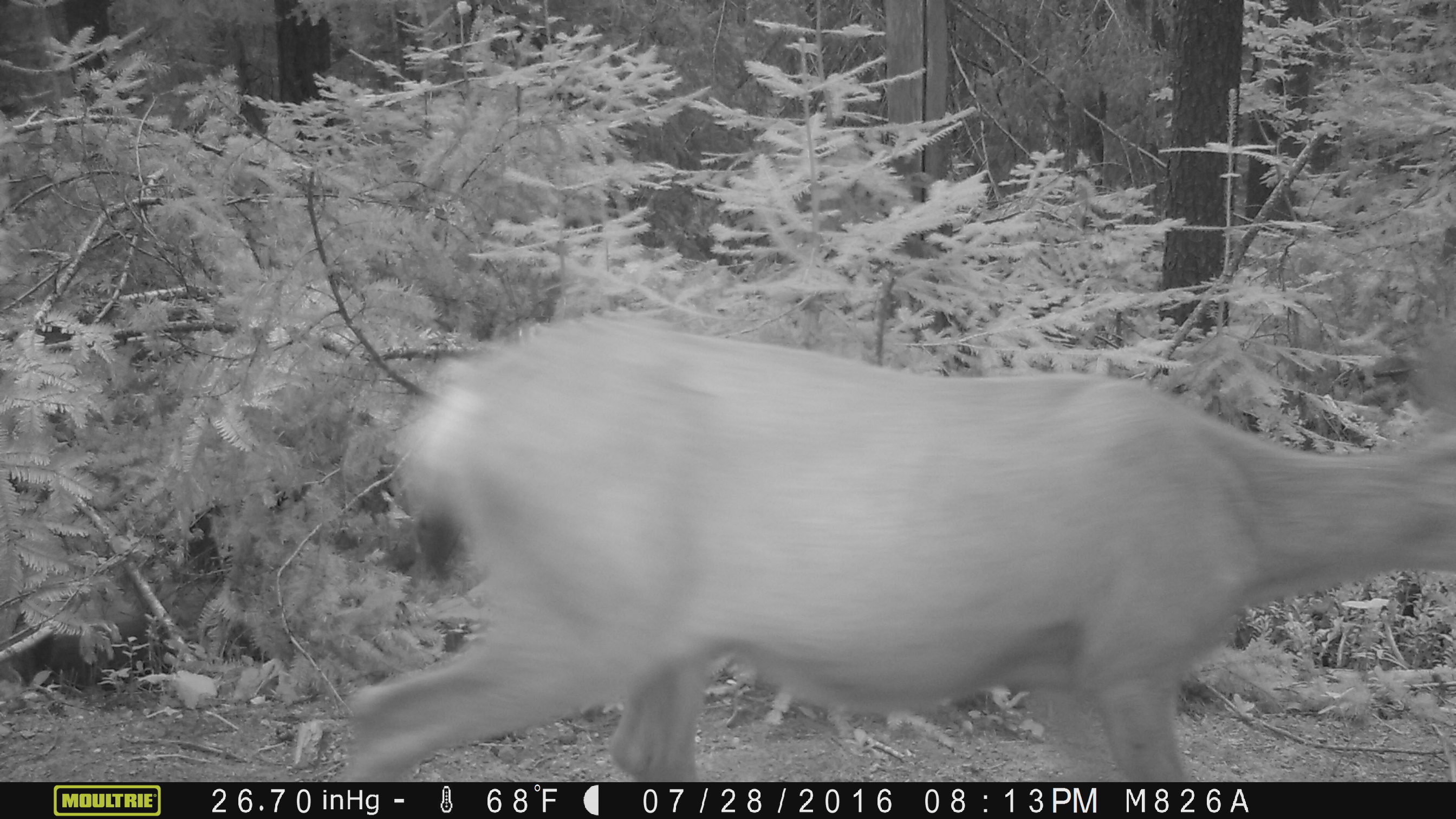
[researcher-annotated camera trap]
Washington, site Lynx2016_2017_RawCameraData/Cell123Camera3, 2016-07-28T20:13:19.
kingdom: Animalia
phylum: Chordata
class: Mammalia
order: Artiodactyla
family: Cervidae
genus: Odocoileus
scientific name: Odocoileus hemionus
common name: mule deer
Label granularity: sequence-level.